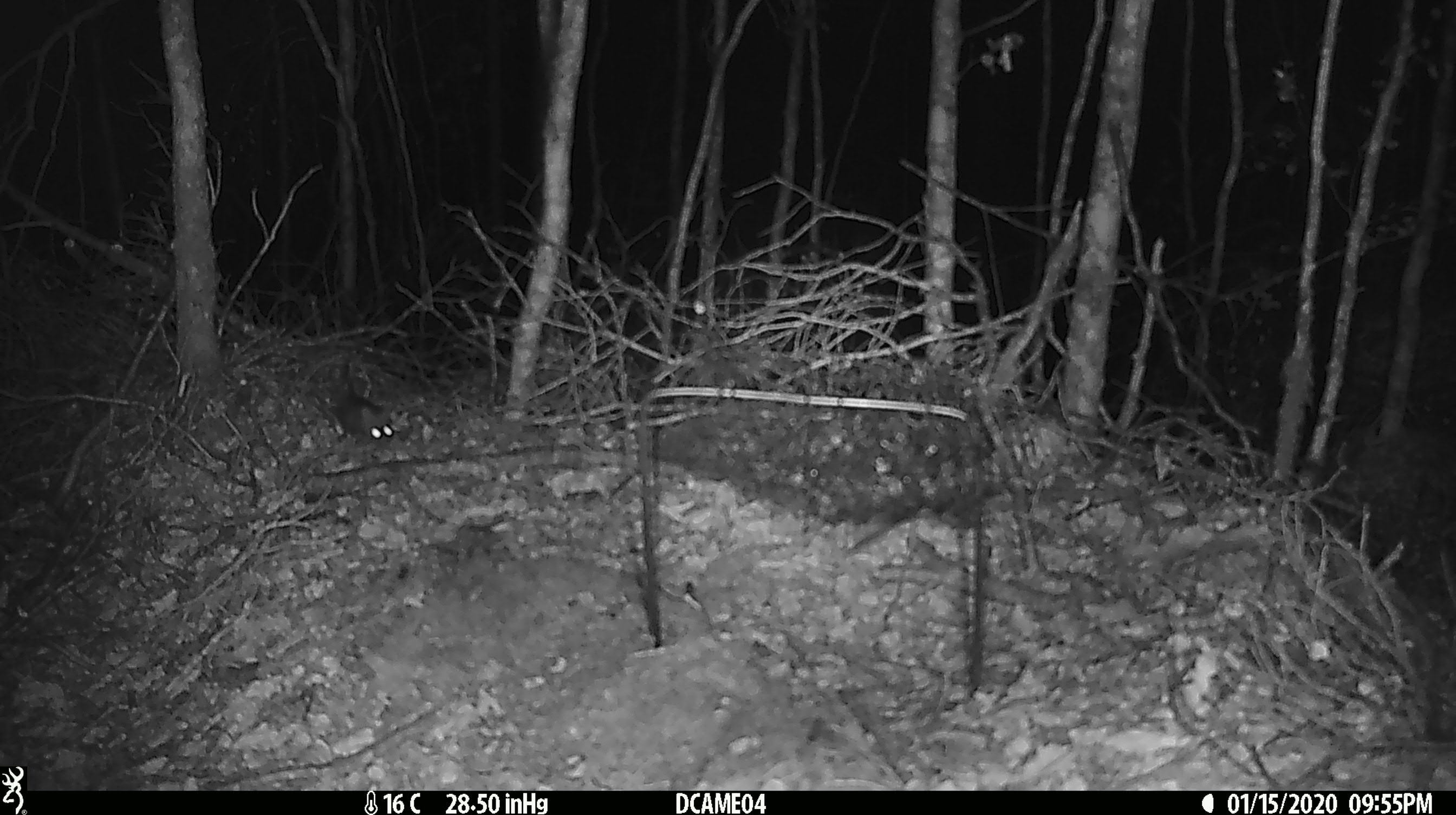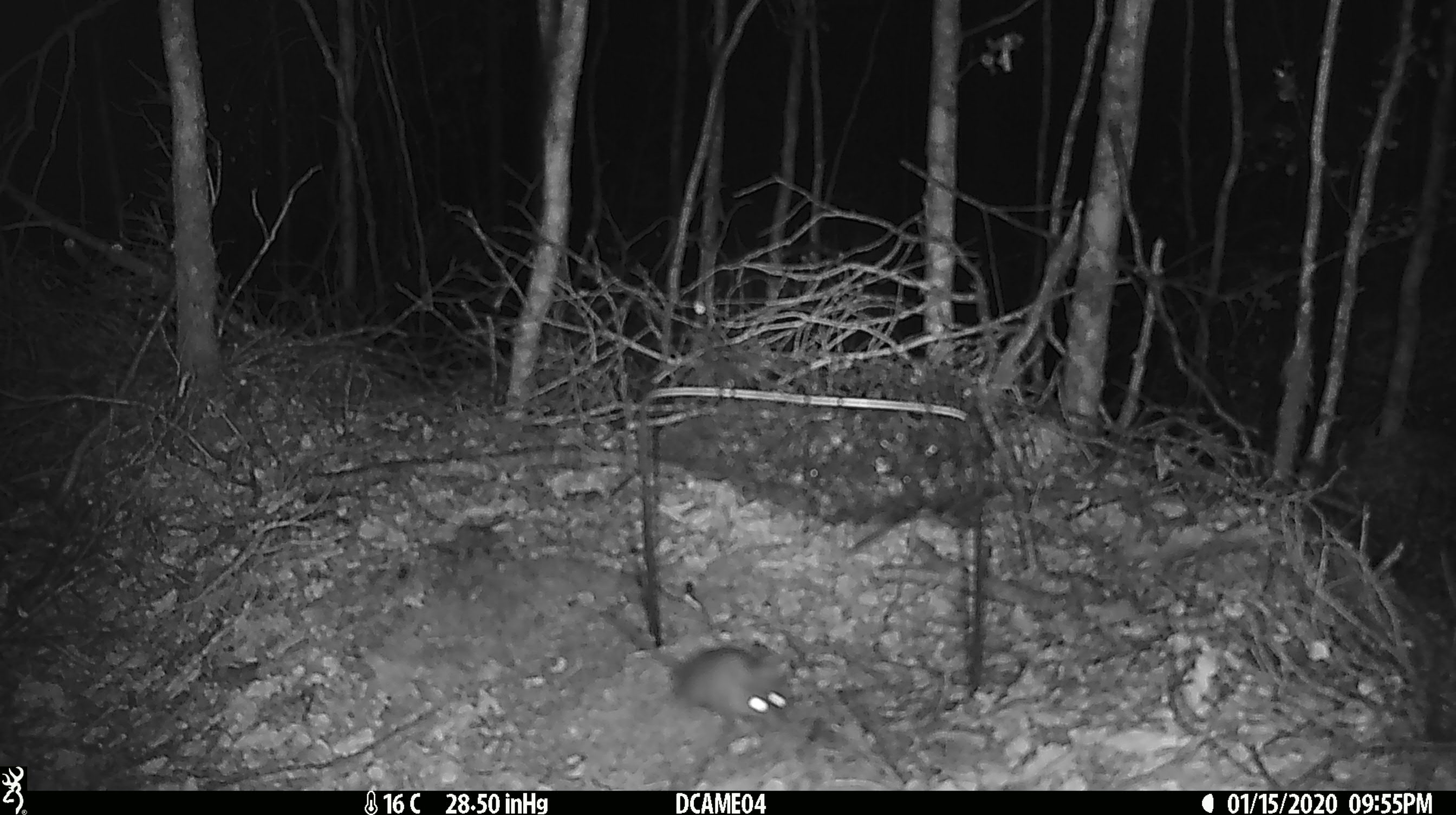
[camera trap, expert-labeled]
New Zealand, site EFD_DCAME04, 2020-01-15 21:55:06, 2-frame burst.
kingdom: Animalia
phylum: Chordata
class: Mammalia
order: Rodentia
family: Muridae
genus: Mus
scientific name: Mus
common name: mouse